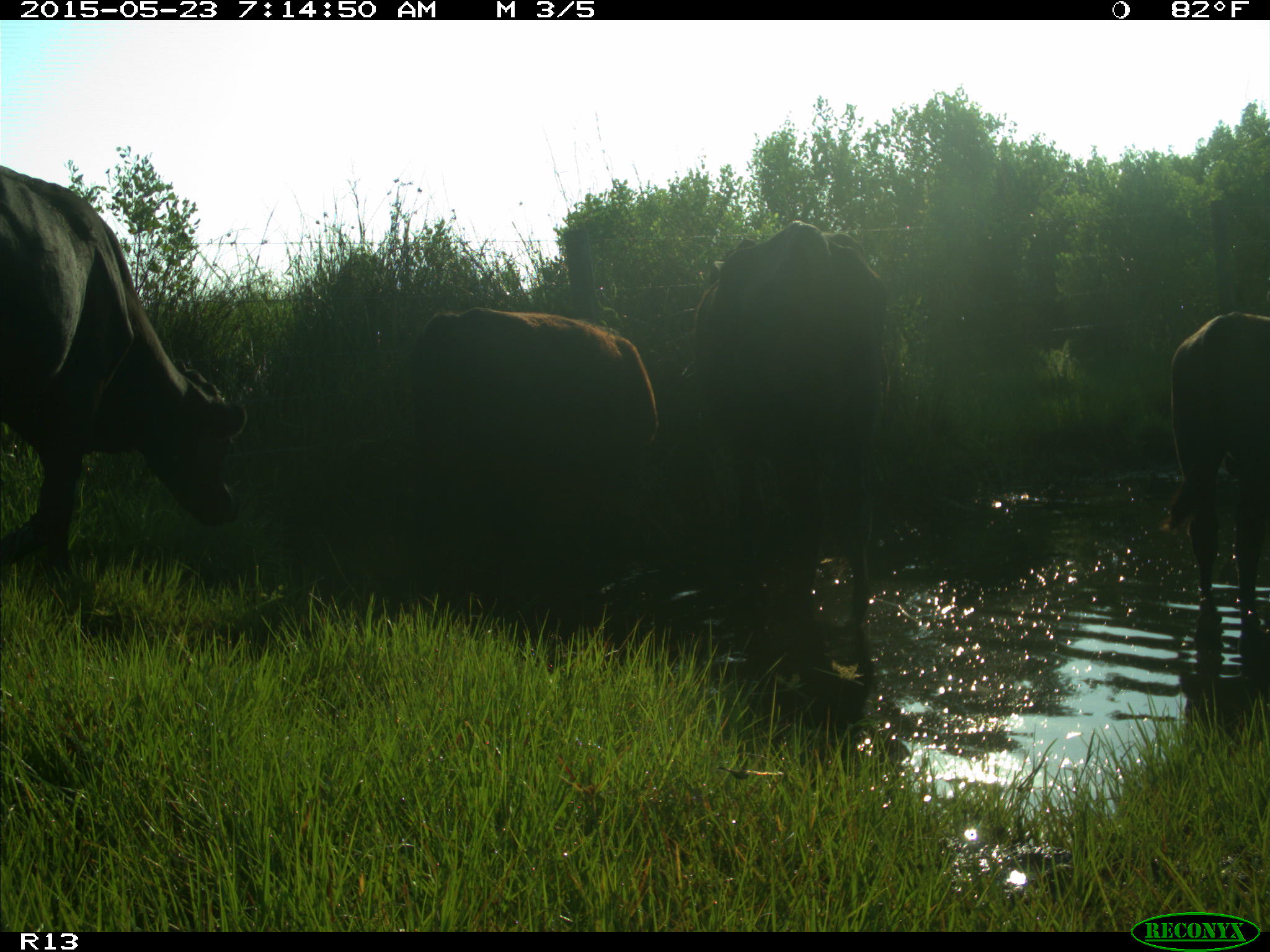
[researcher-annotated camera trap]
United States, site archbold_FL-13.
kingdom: Animalia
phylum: Chordata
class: Mammalia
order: Artiodactyla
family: Bovidae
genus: Bos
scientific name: Bos taurus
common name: domestic cow